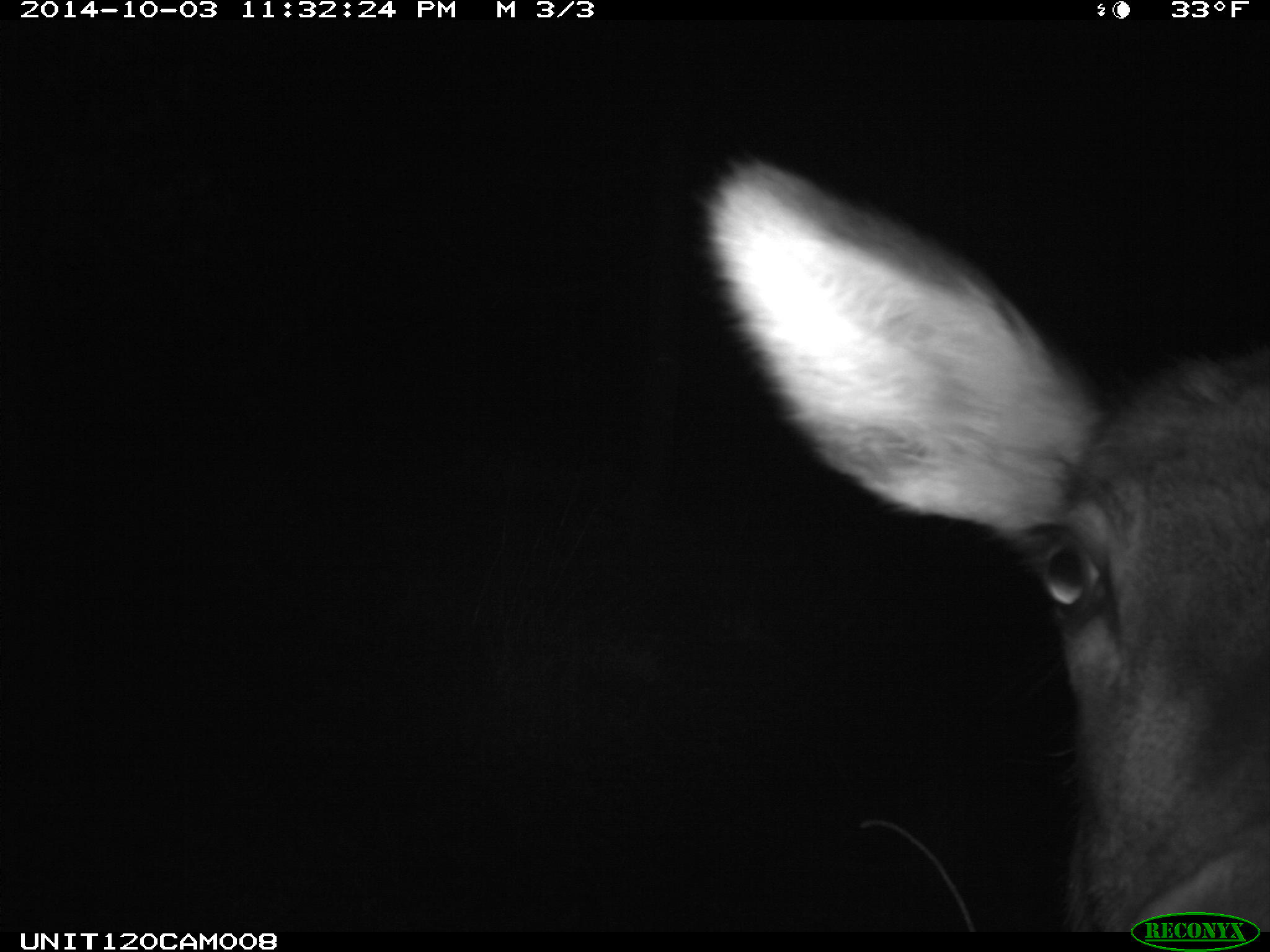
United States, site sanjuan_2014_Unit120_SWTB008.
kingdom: Animalia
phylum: Chordata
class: Mammalia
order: Artiodactyla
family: Cervidae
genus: Cervus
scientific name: Cervus elaphus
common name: red deer